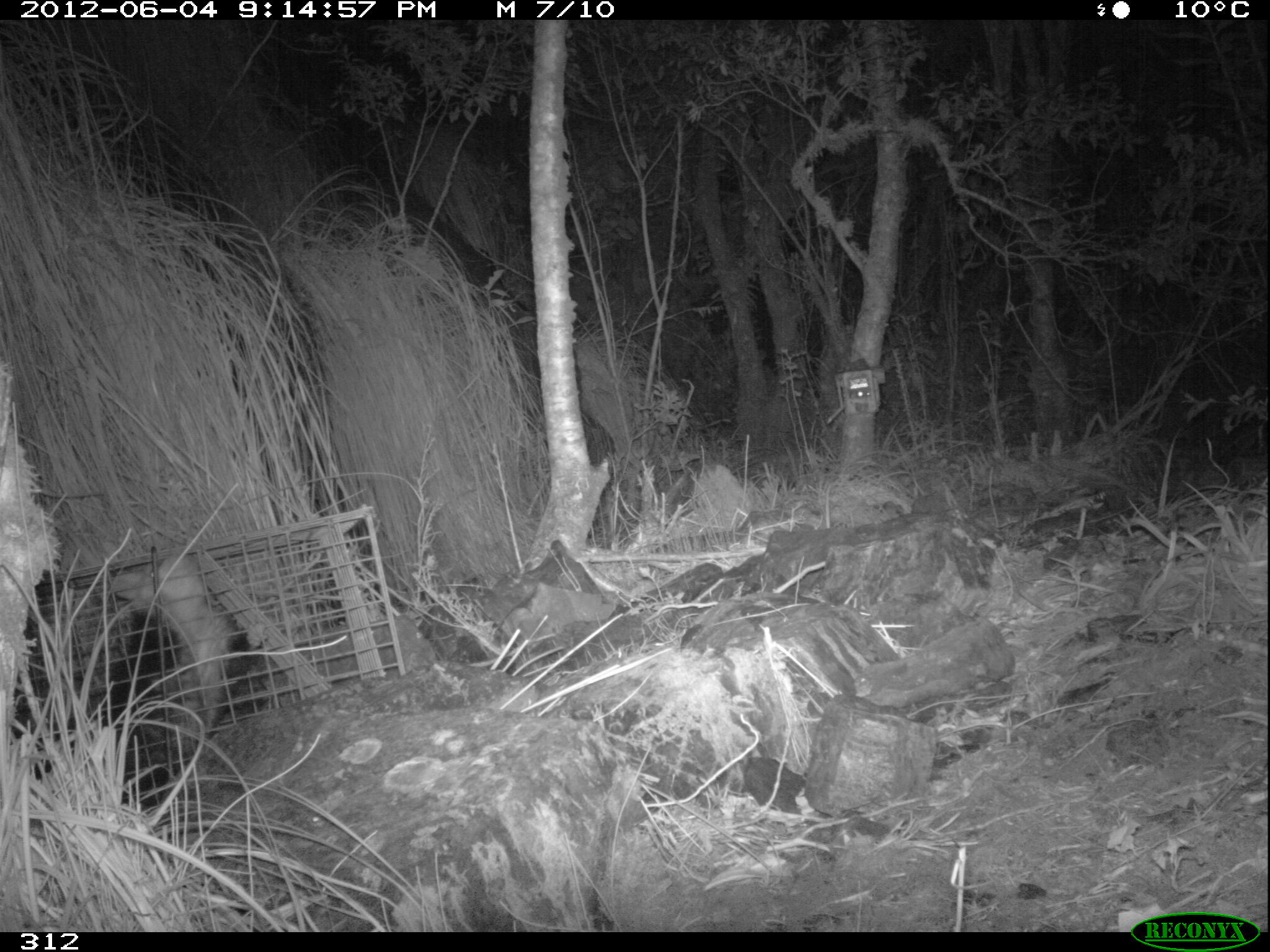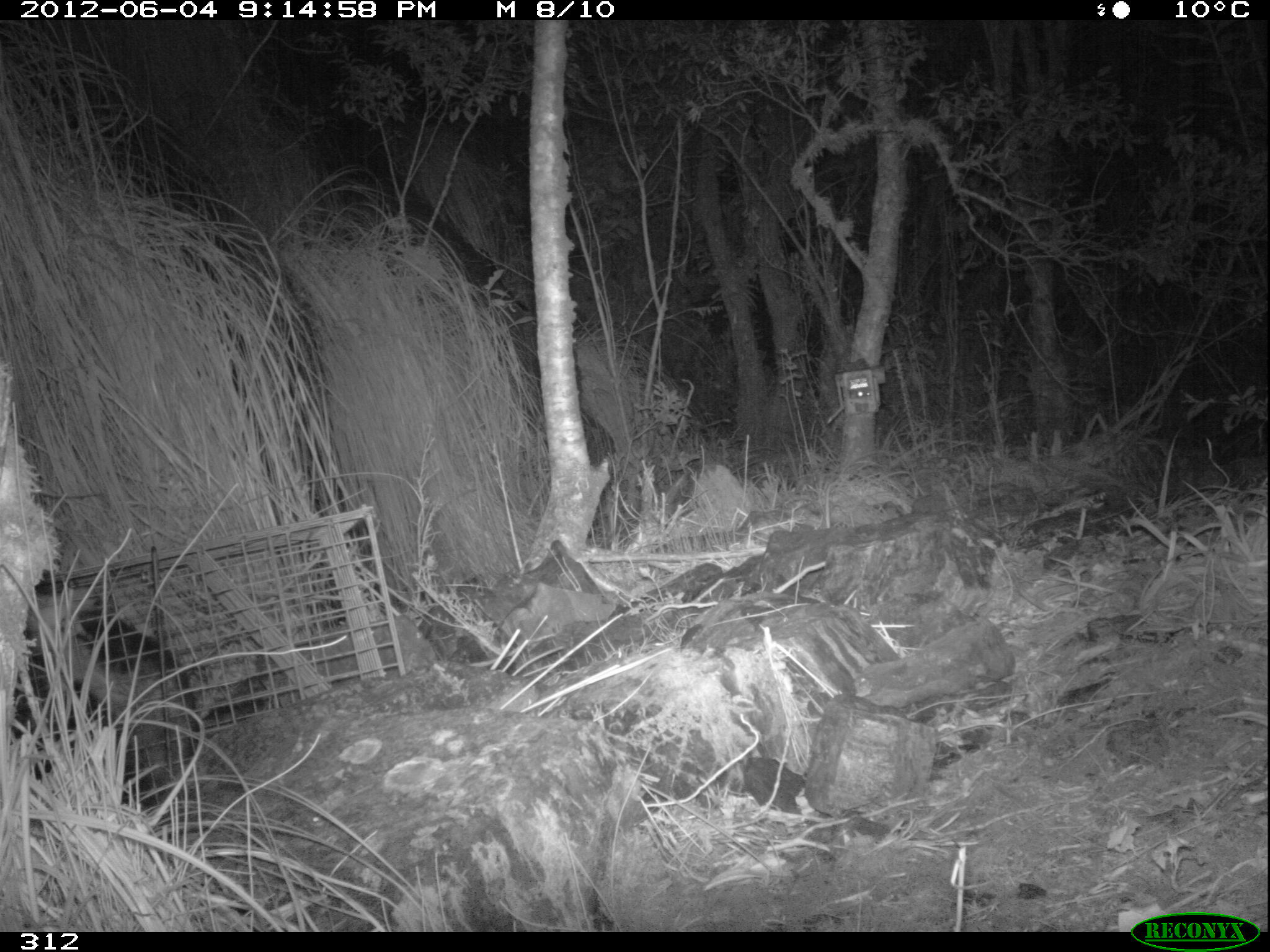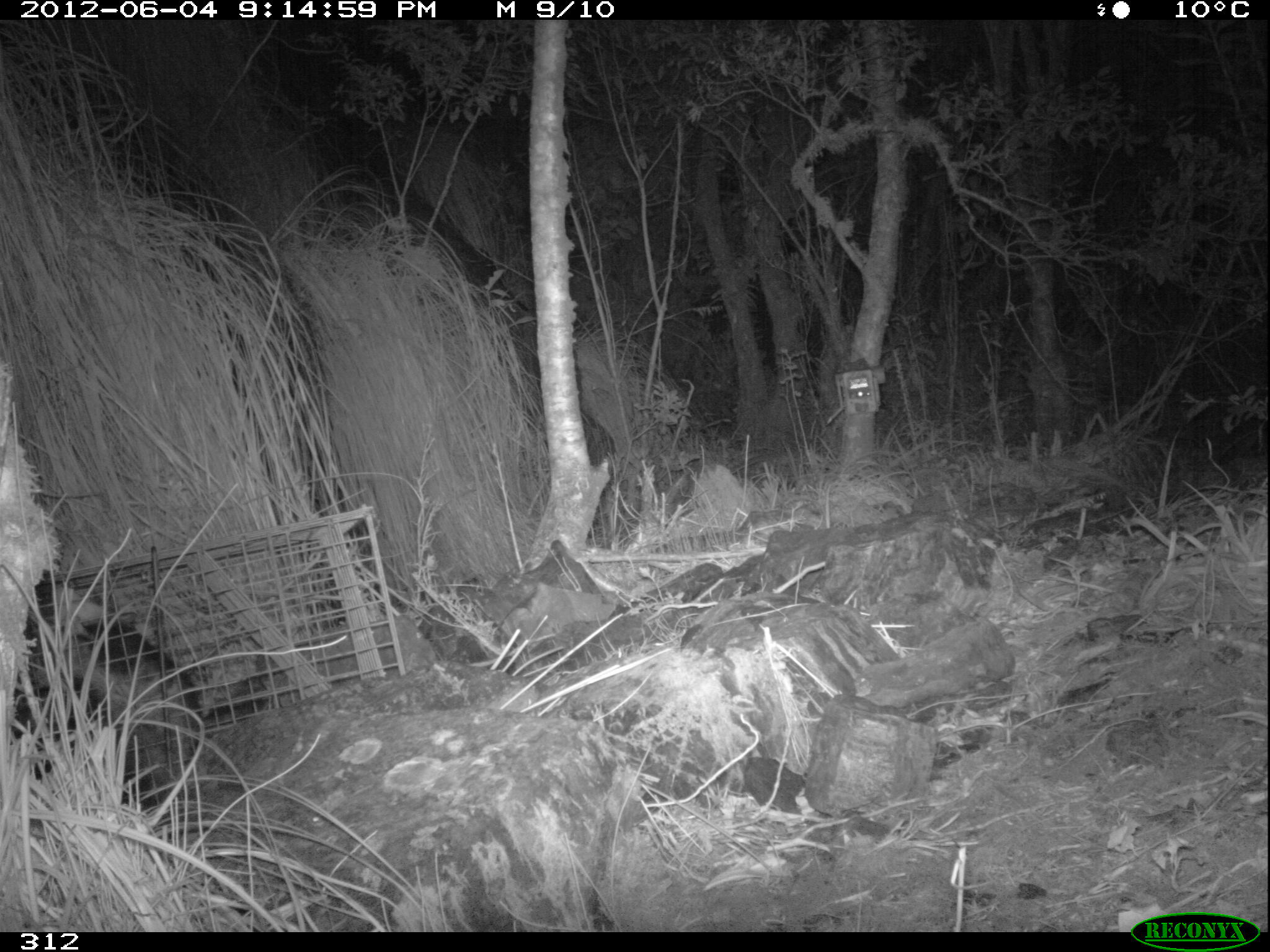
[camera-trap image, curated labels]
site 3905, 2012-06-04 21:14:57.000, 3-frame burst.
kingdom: Animalia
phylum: Chordata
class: Mammalia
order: Didelphimorphia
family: Didelphidae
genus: Didelphis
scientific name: Didelphis pernigra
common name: andean white-eared opossum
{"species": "Didelphis pernigra (andean white-eared opossum)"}